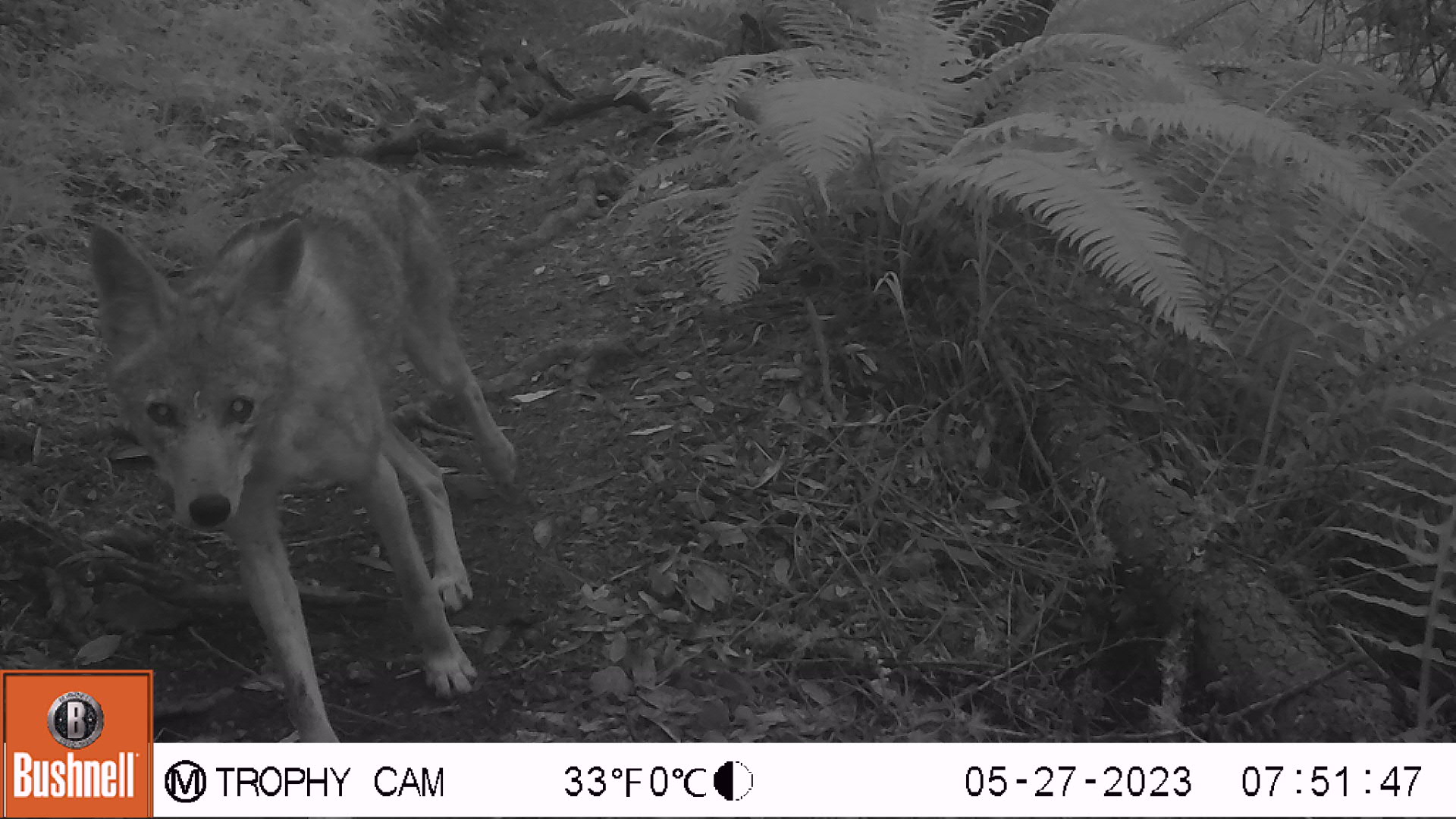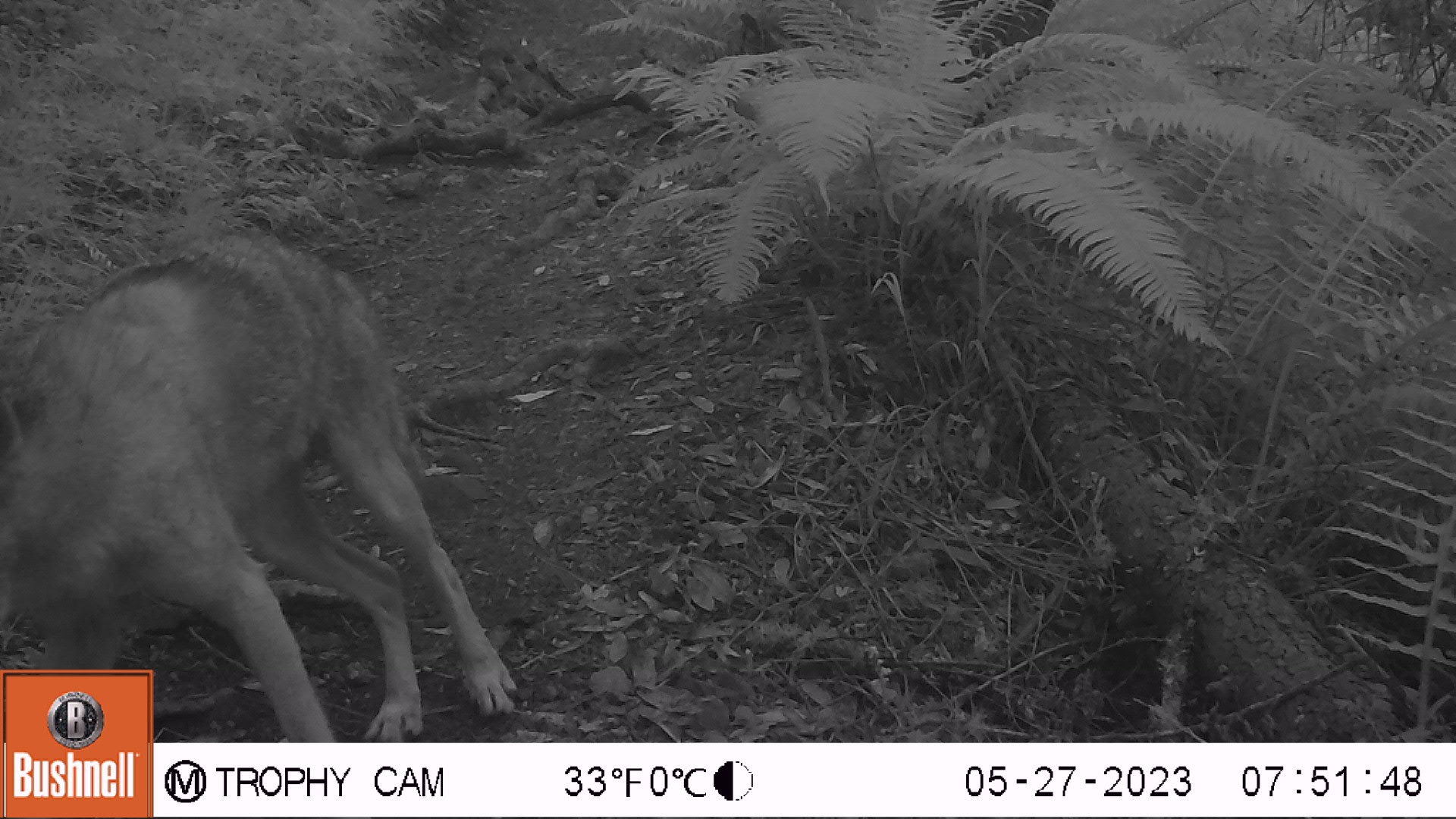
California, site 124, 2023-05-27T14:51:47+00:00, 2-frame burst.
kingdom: Animalia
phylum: Chordata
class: Mammalia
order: Carnivora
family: Canidae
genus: Canis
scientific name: Canis latrans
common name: coyote